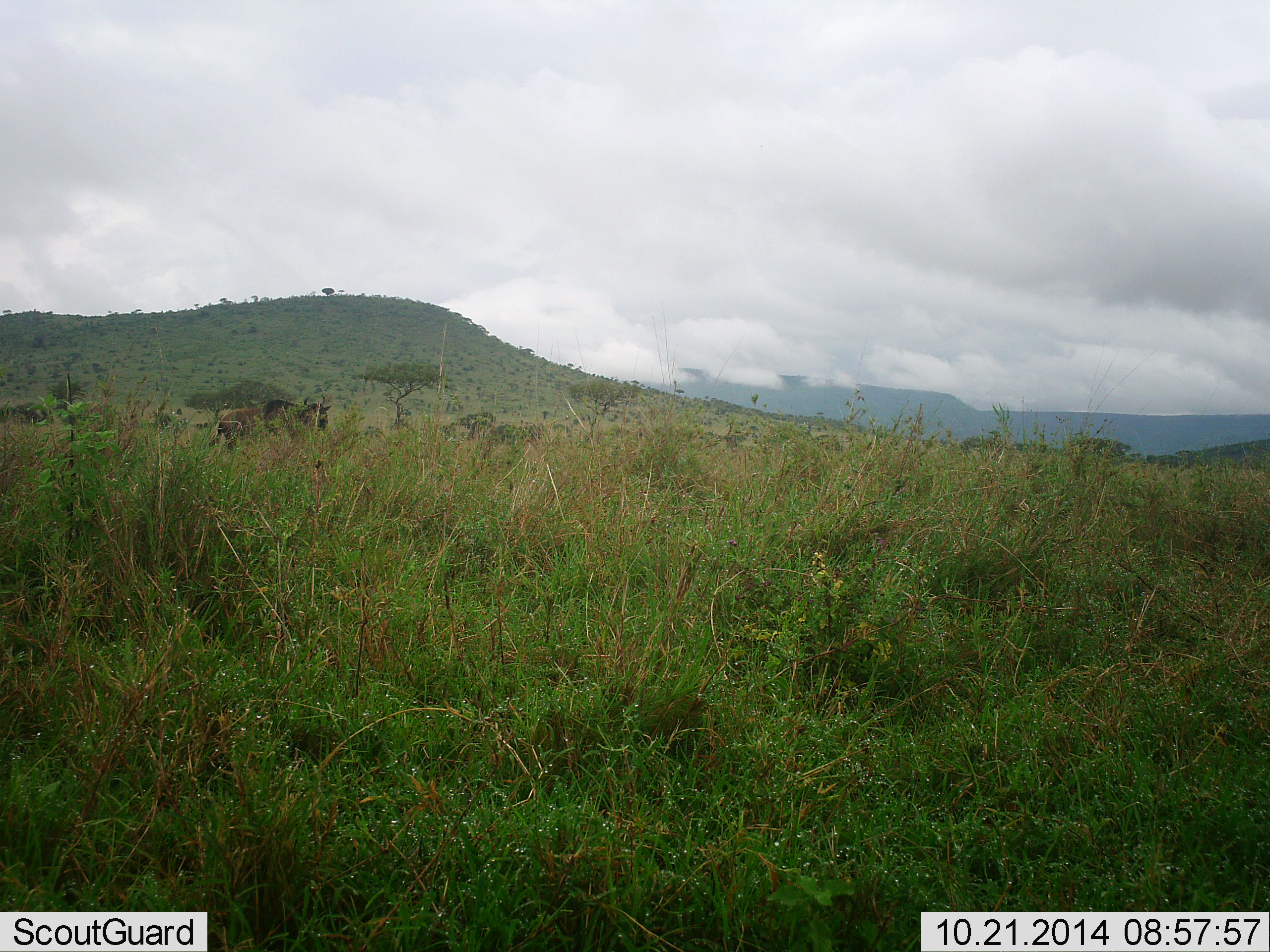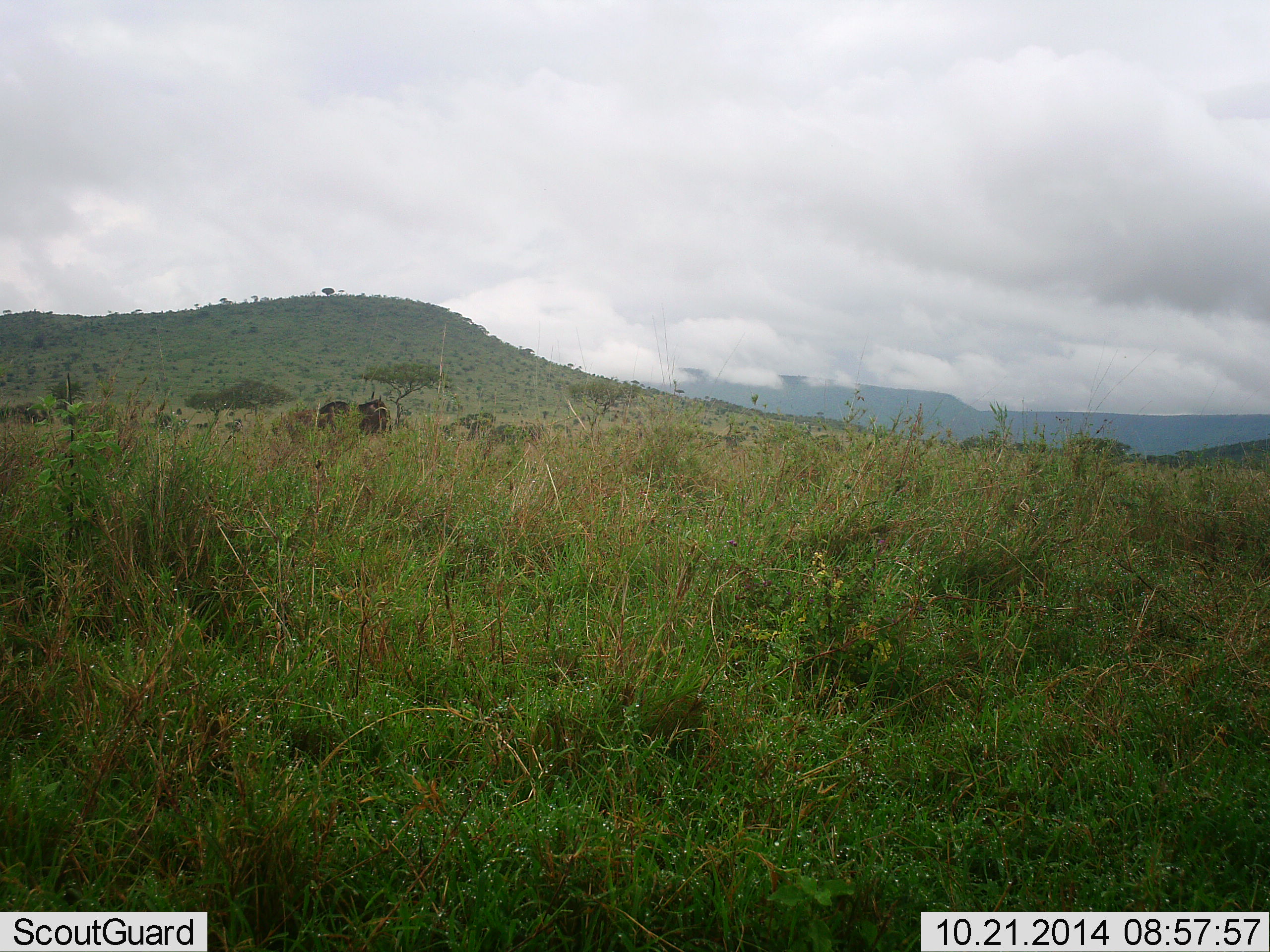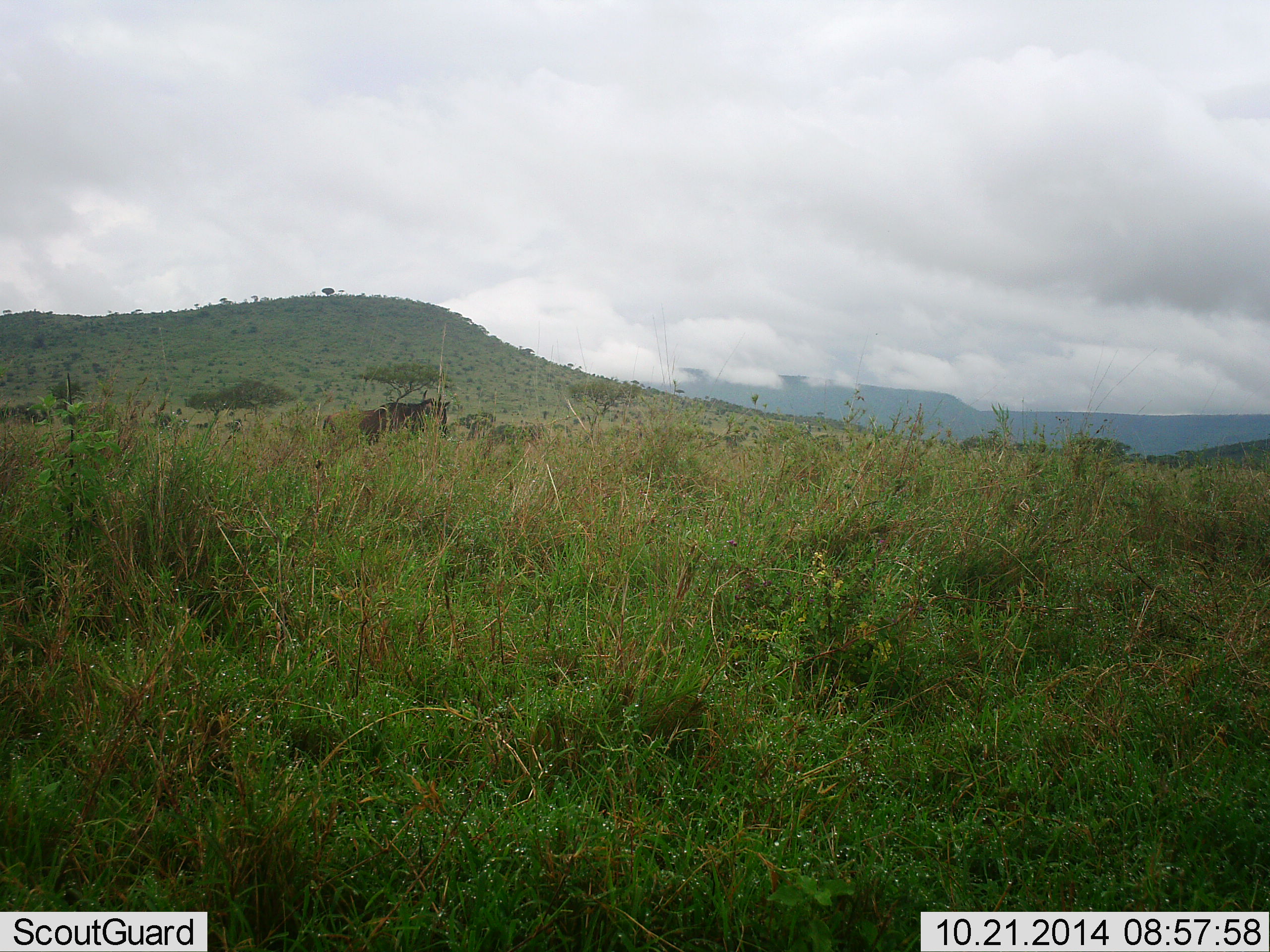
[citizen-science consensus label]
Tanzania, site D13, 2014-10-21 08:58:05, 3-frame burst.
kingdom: Animalia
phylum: Chordata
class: Mammalia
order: Artiodactyla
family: Bovidae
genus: Connochaetes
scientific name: Connochaetes taurinus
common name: blue wildebeest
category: wildebeest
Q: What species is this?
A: Wildebeest (blue wildebeest) (Connochaetes taurinus).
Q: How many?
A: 1.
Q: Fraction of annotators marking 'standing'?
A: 0%.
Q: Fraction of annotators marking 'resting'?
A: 0%.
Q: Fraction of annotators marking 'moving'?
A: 100%.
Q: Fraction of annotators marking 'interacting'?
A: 0%.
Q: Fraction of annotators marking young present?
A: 0%.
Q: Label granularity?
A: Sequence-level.